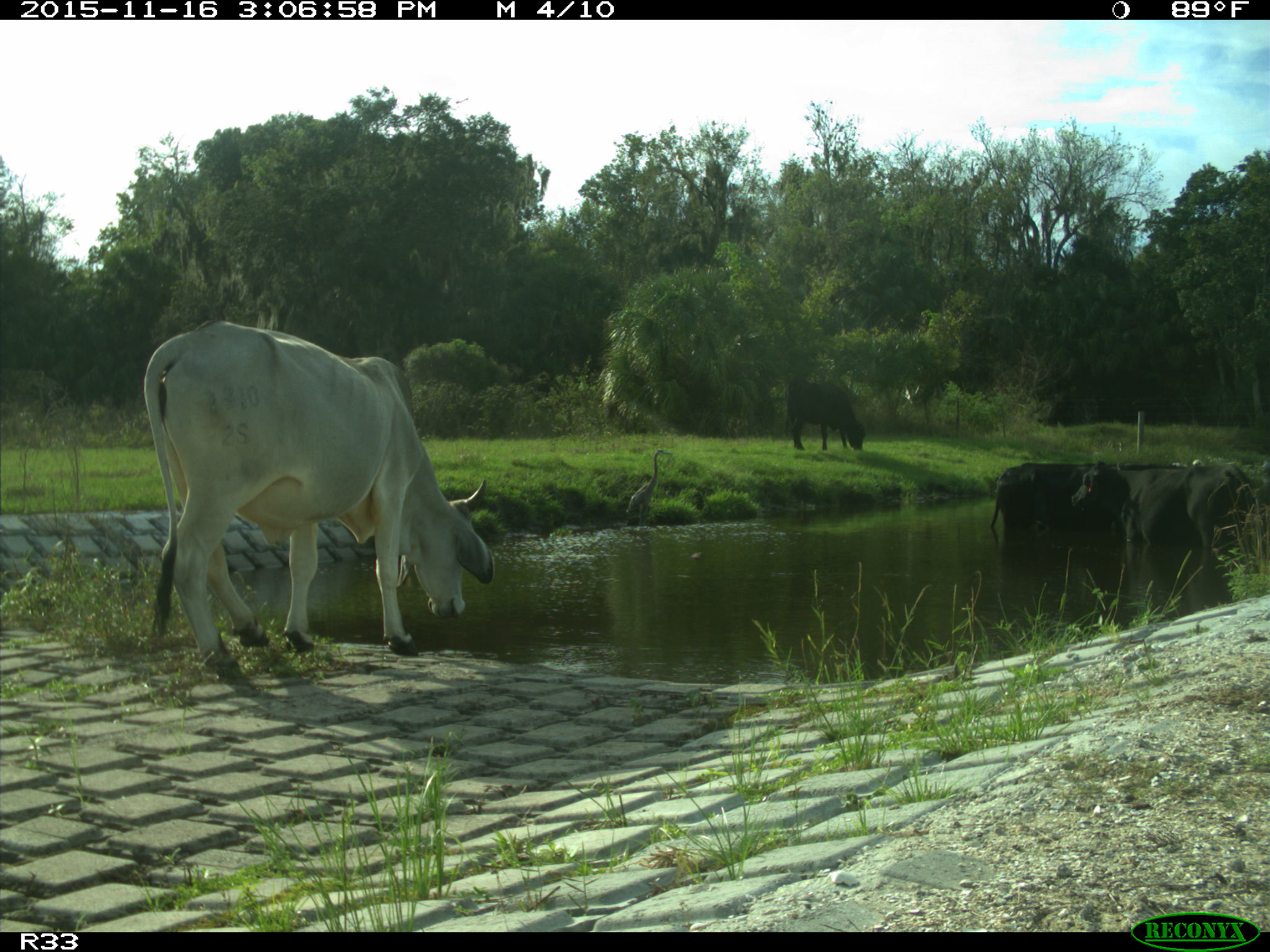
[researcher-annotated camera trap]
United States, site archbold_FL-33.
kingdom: Animalia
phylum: Chordata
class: Mammalia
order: Artiodactyla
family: Bovidae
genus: Bos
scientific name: Bos taurus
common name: domestic cow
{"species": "Bos taurus (domestic cow)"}